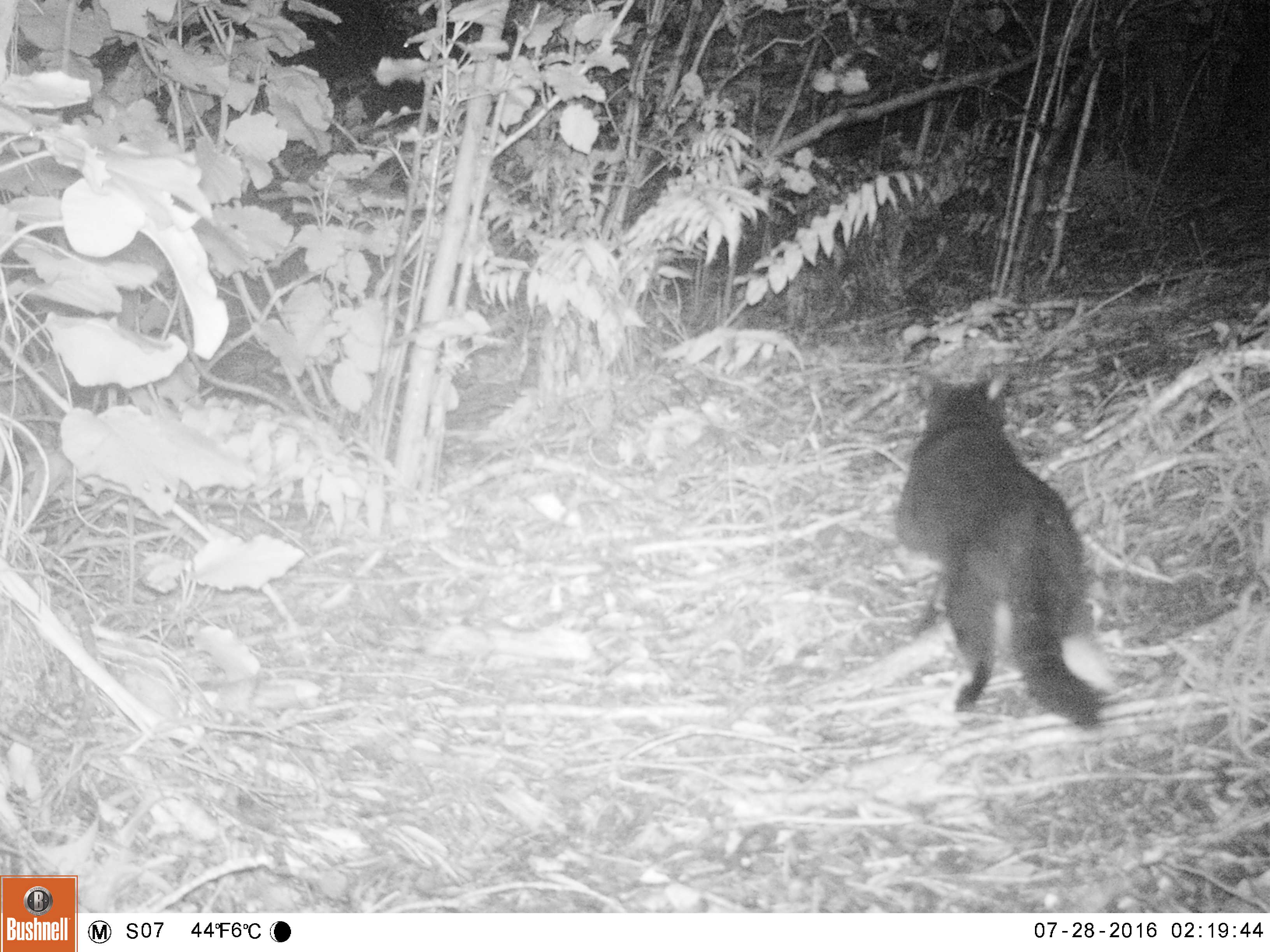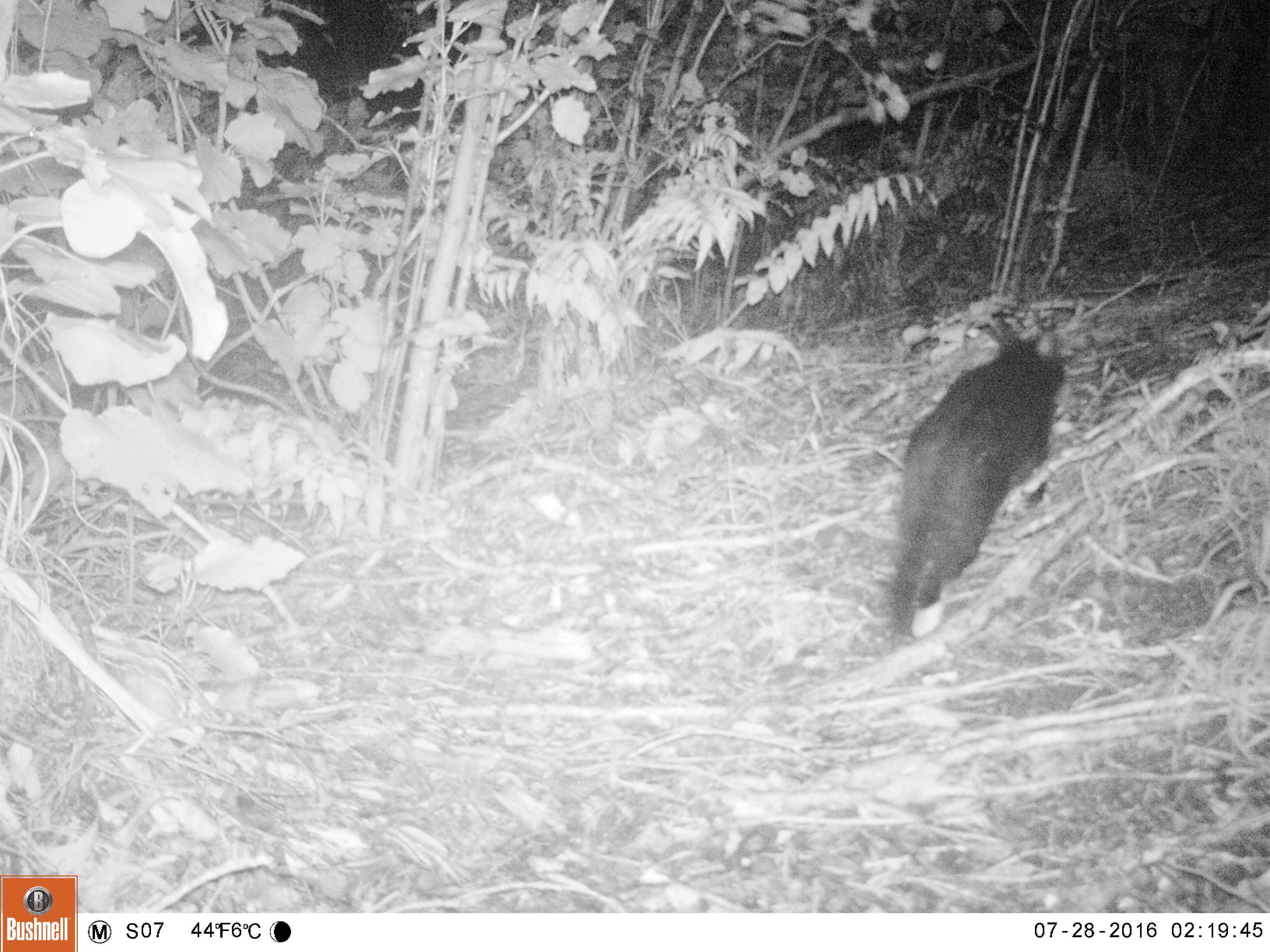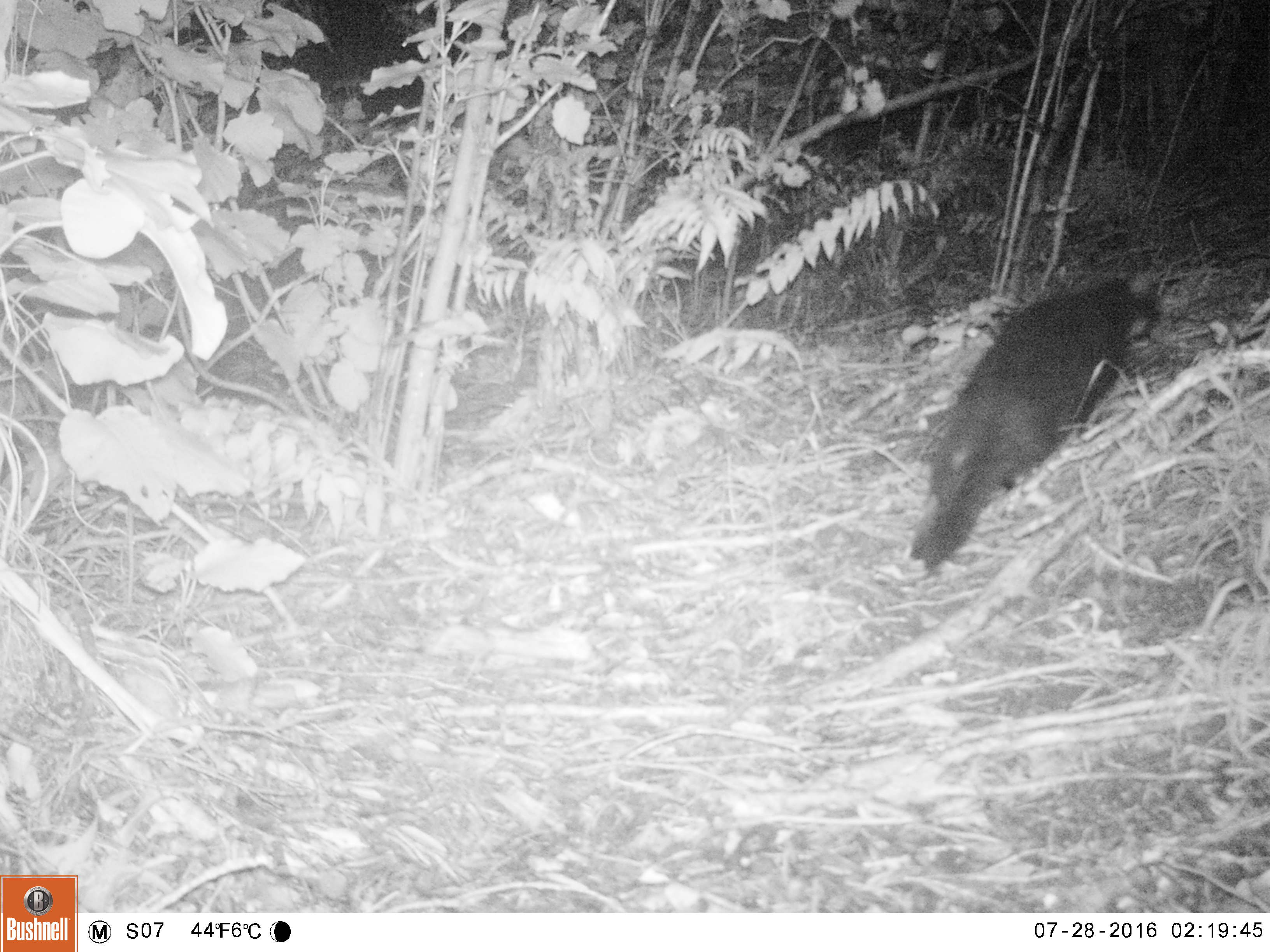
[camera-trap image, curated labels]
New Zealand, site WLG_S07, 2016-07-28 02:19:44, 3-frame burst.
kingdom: Animalia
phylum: Chordata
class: Mammalia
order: Carnivora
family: Felidae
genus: Felis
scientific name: Felis catus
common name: domestic cat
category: cat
Cat (domestic cat) (Felis catus).